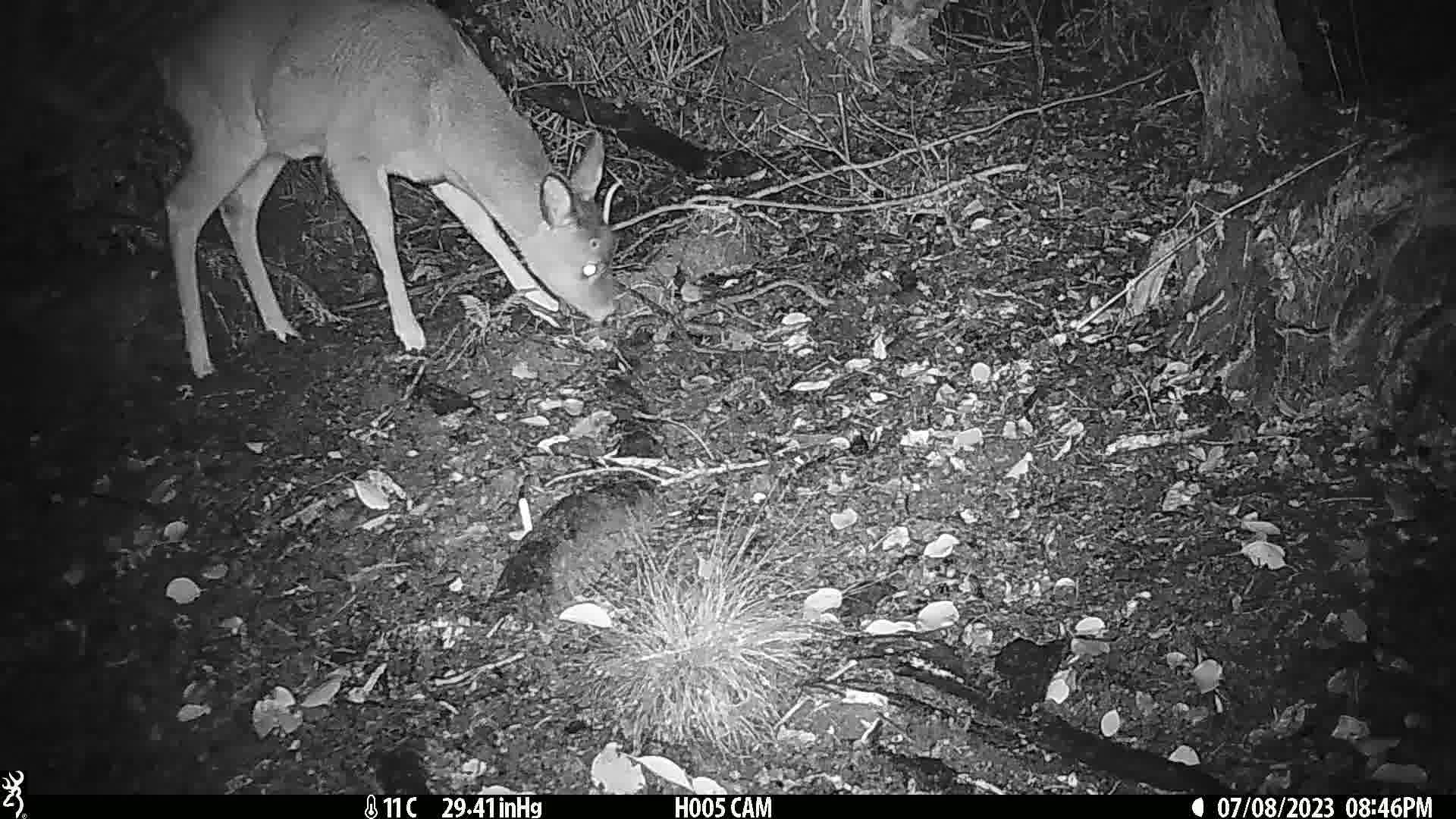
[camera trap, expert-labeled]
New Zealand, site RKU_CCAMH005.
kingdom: Animalia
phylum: Chordata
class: Mammalia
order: Artiodactyla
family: Cervidae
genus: Odocoileus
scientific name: Odocoileus virginianus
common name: white-tailed deer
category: white tailed deer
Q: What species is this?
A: White tailed deer (white-tailed deer) (Odocoileus virginianus).